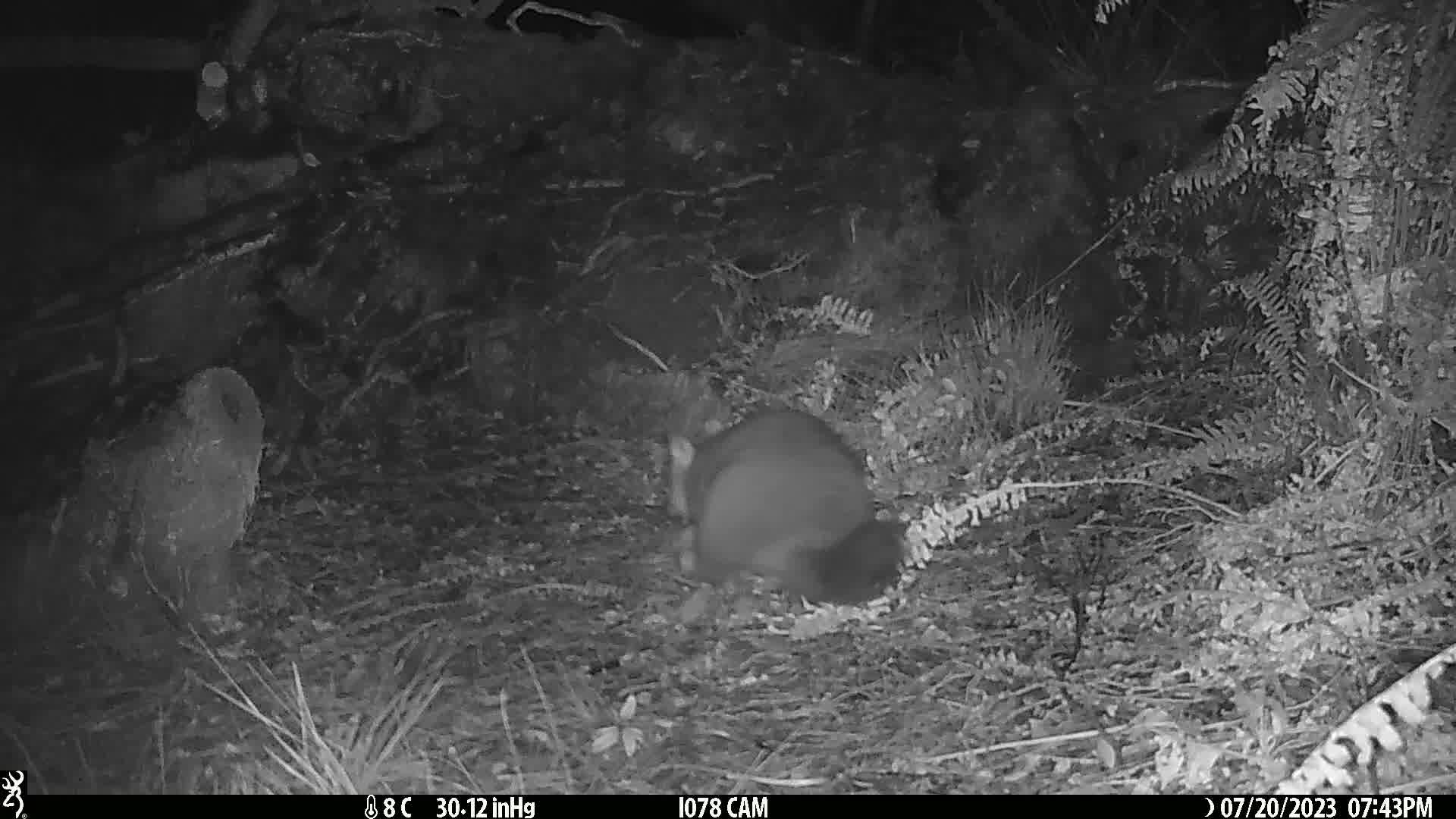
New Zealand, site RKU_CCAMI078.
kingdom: Animalia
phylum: Chordata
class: Mammalia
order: Diprotodontia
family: Phalangeridae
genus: Trichosurus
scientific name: Trichosurus vulpecula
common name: common brushtail possum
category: possum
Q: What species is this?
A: Possum (common brushtail possum) (Trichosurus vulpecula).